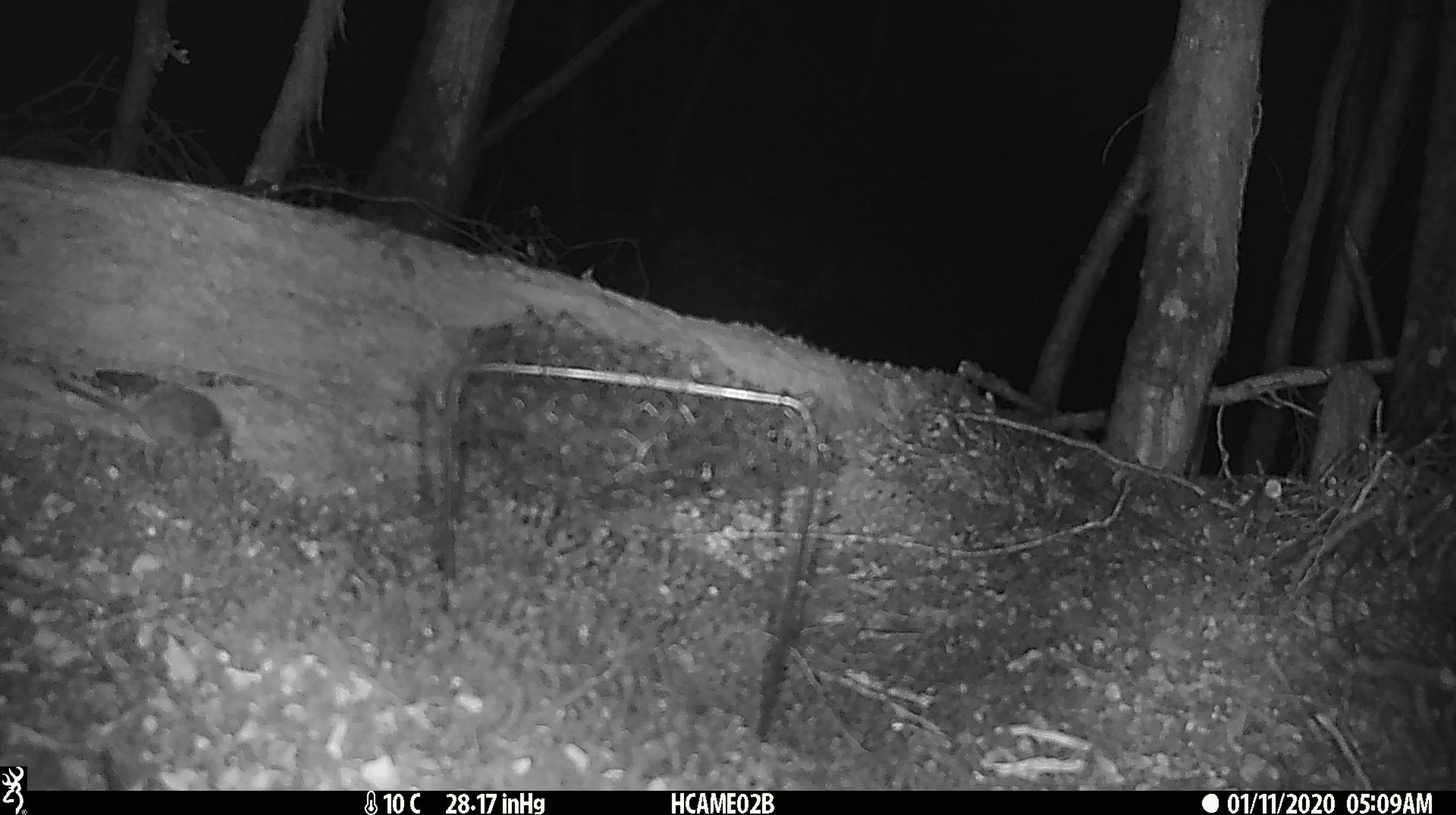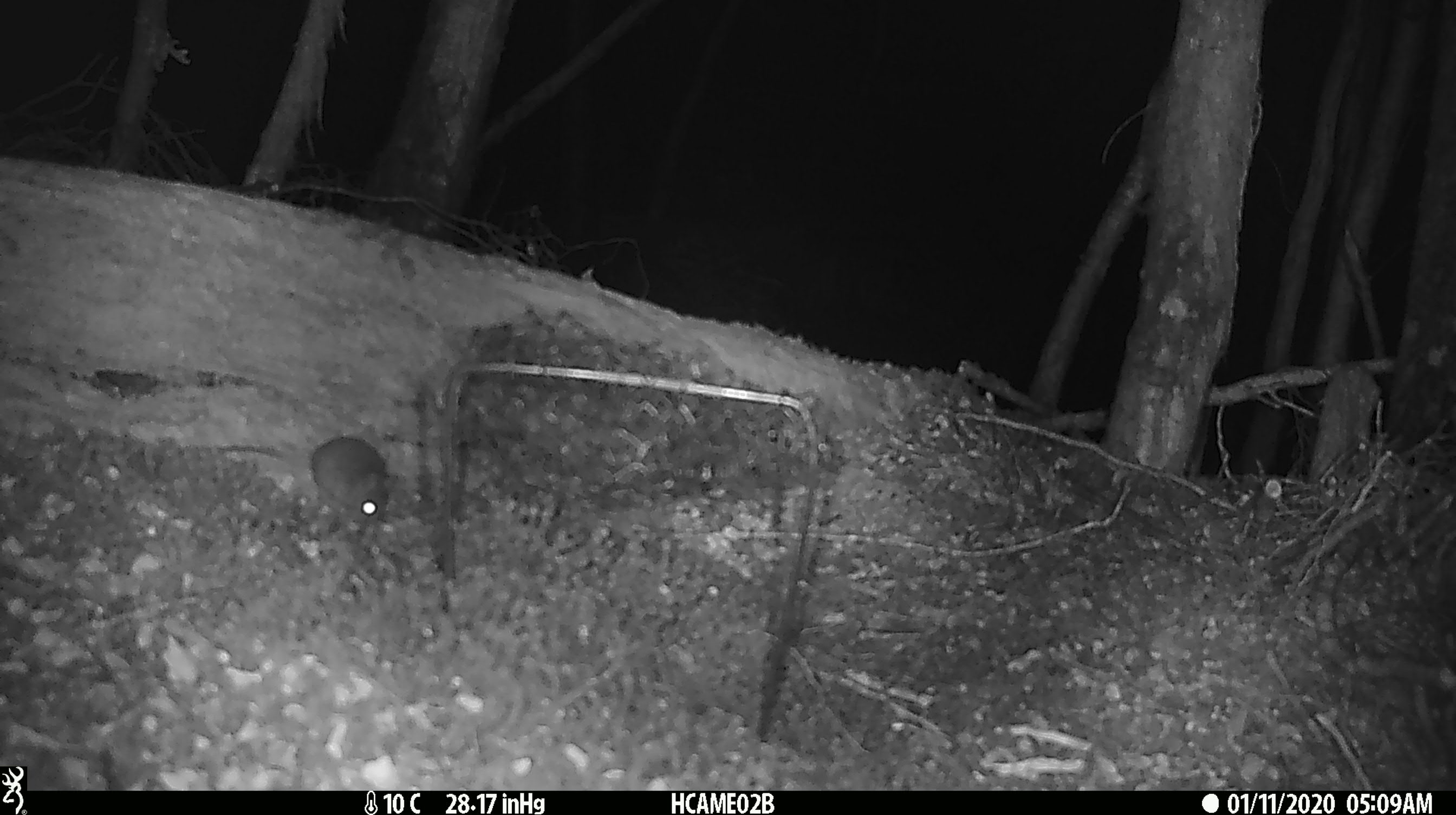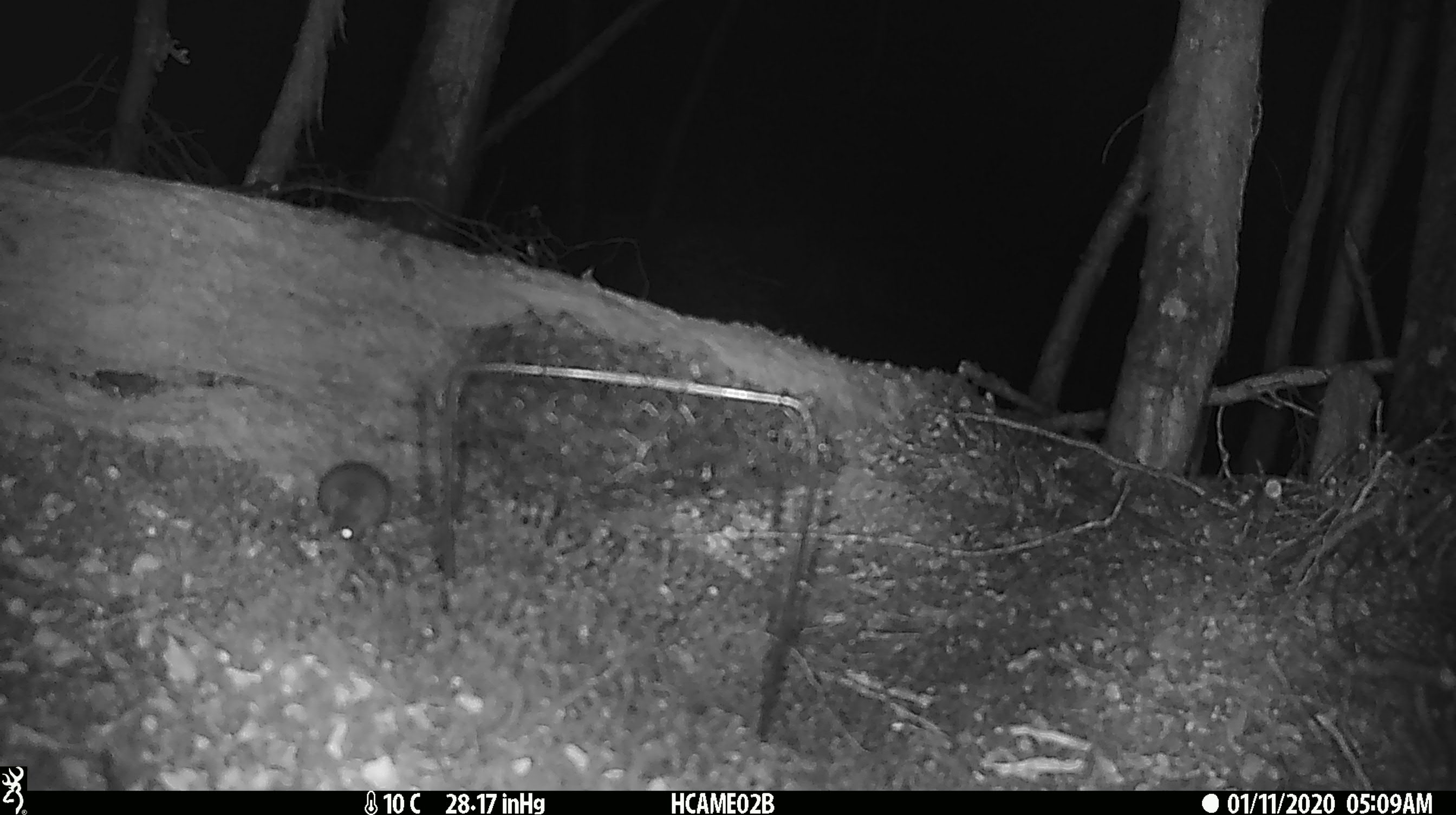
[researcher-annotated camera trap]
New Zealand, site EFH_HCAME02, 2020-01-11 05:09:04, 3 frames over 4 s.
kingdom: Animalia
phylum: Chordata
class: Mammalia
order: Rodentia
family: Muridae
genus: Mus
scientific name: Mus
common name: mouse